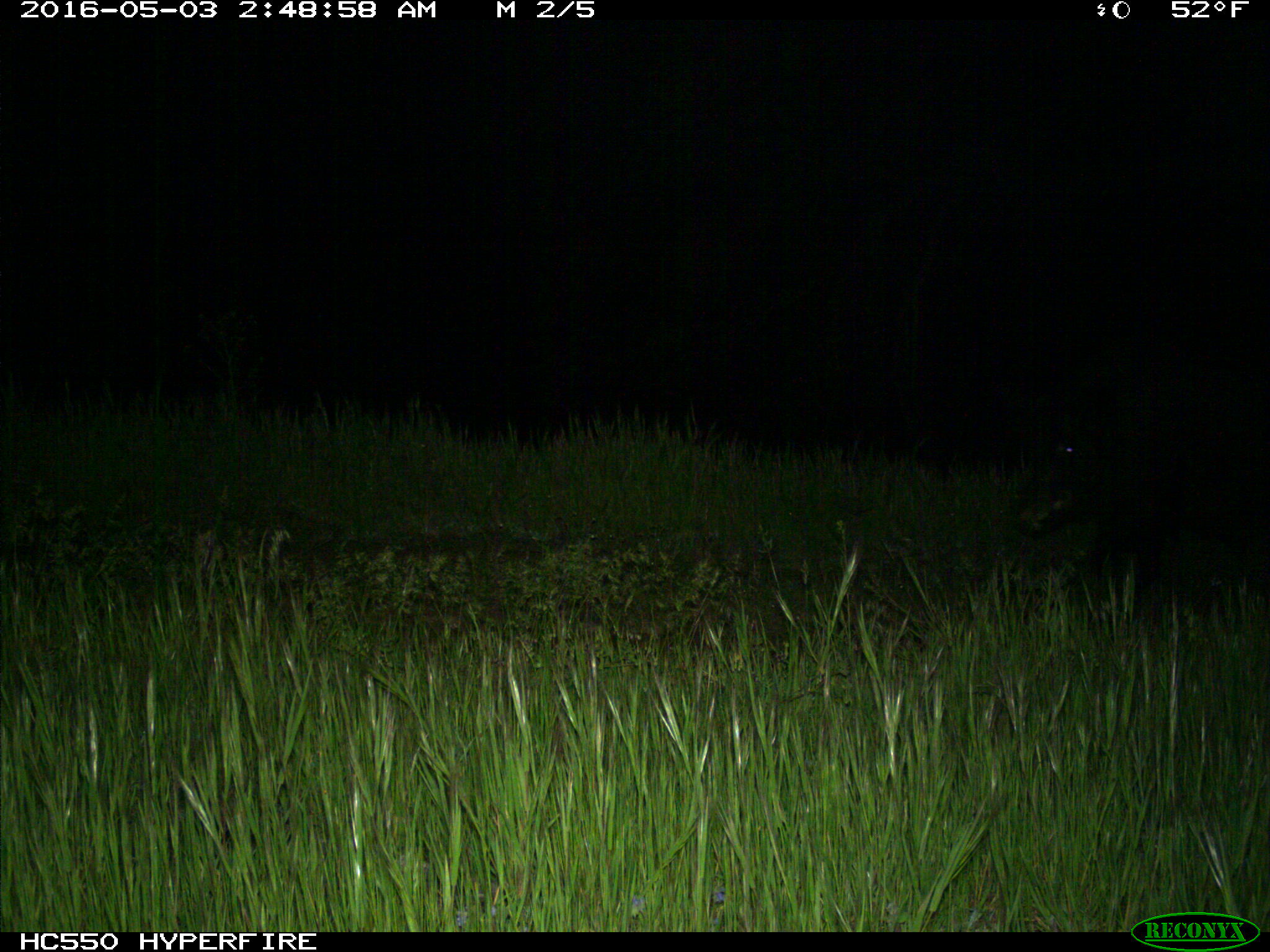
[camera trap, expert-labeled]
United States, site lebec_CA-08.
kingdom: Animalia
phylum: Chordata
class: Mammalia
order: Artiodactyla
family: Suidae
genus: Sus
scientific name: Sus scrofa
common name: wild boar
Sus scrofa (wild boar).